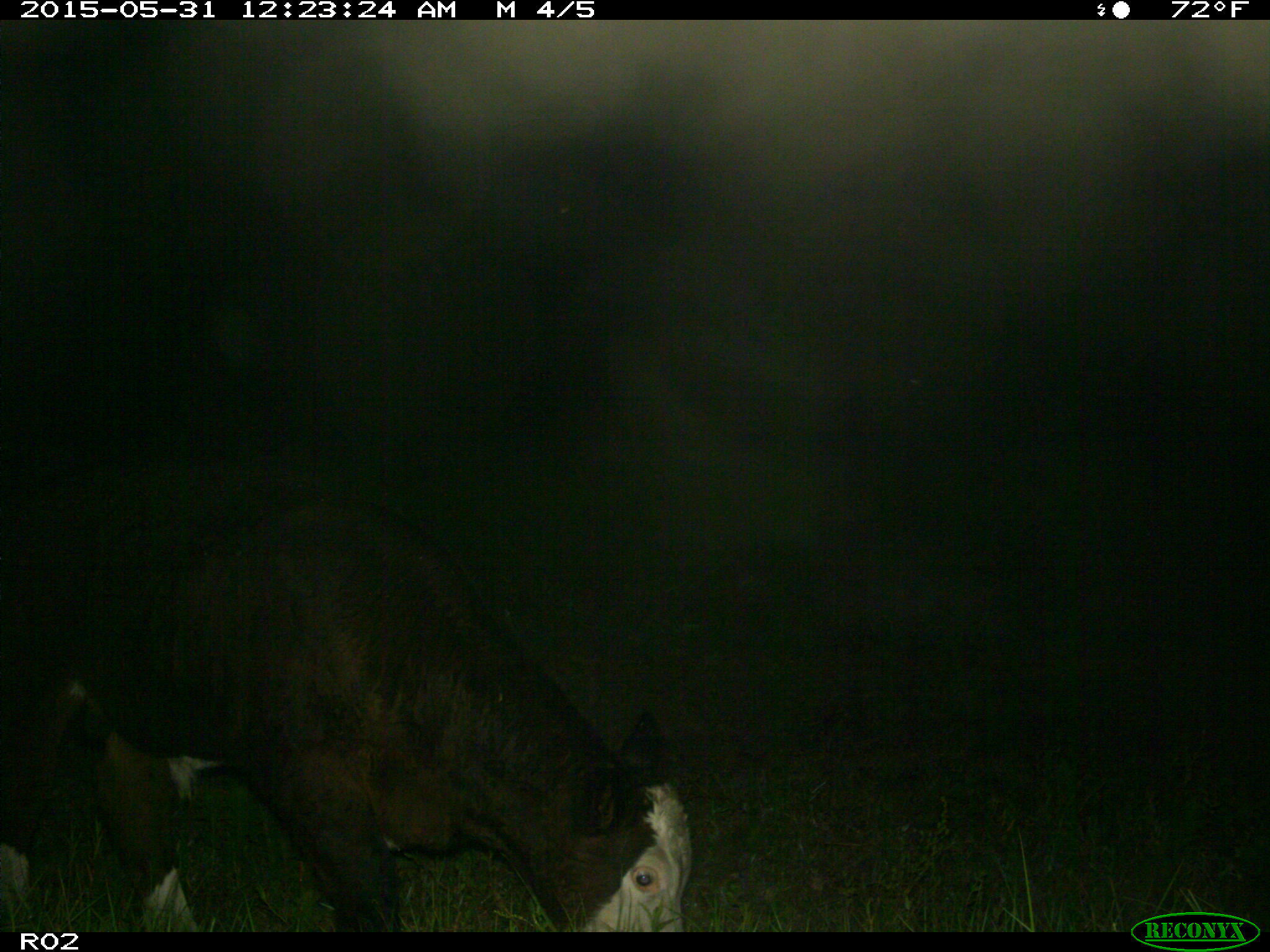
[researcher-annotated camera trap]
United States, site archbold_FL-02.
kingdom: Animalia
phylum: Chordata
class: Mammalia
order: Artiodactyla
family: Bovidae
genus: Bos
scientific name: Bos taurus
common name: domestic cow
Bos taurus (domestic cow).